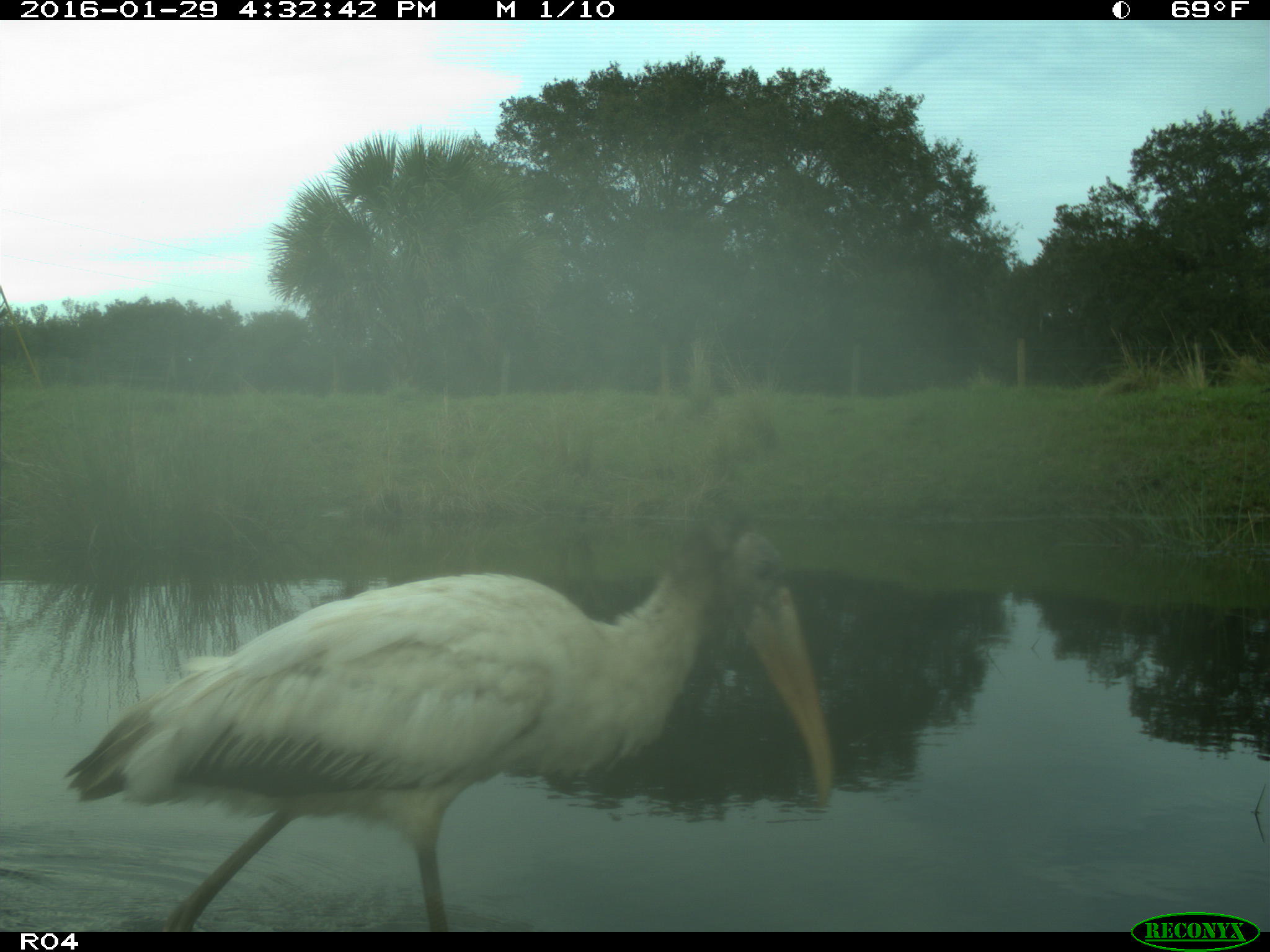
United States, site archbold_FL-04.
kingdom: Animalia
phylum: Chordata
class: Aves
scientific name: Aves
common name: birds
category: unidentified bird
Unidentified bird (birds) (Aves).